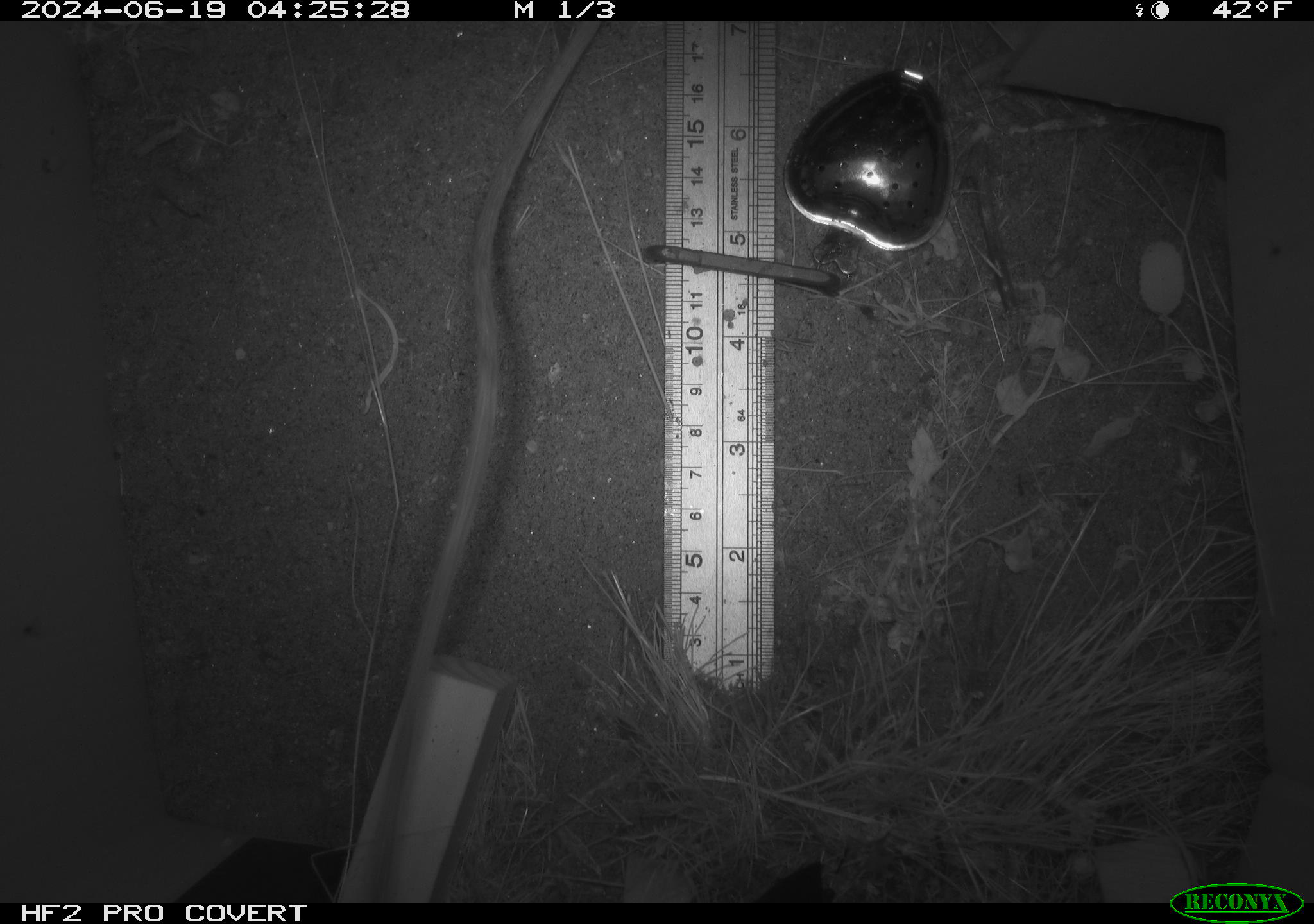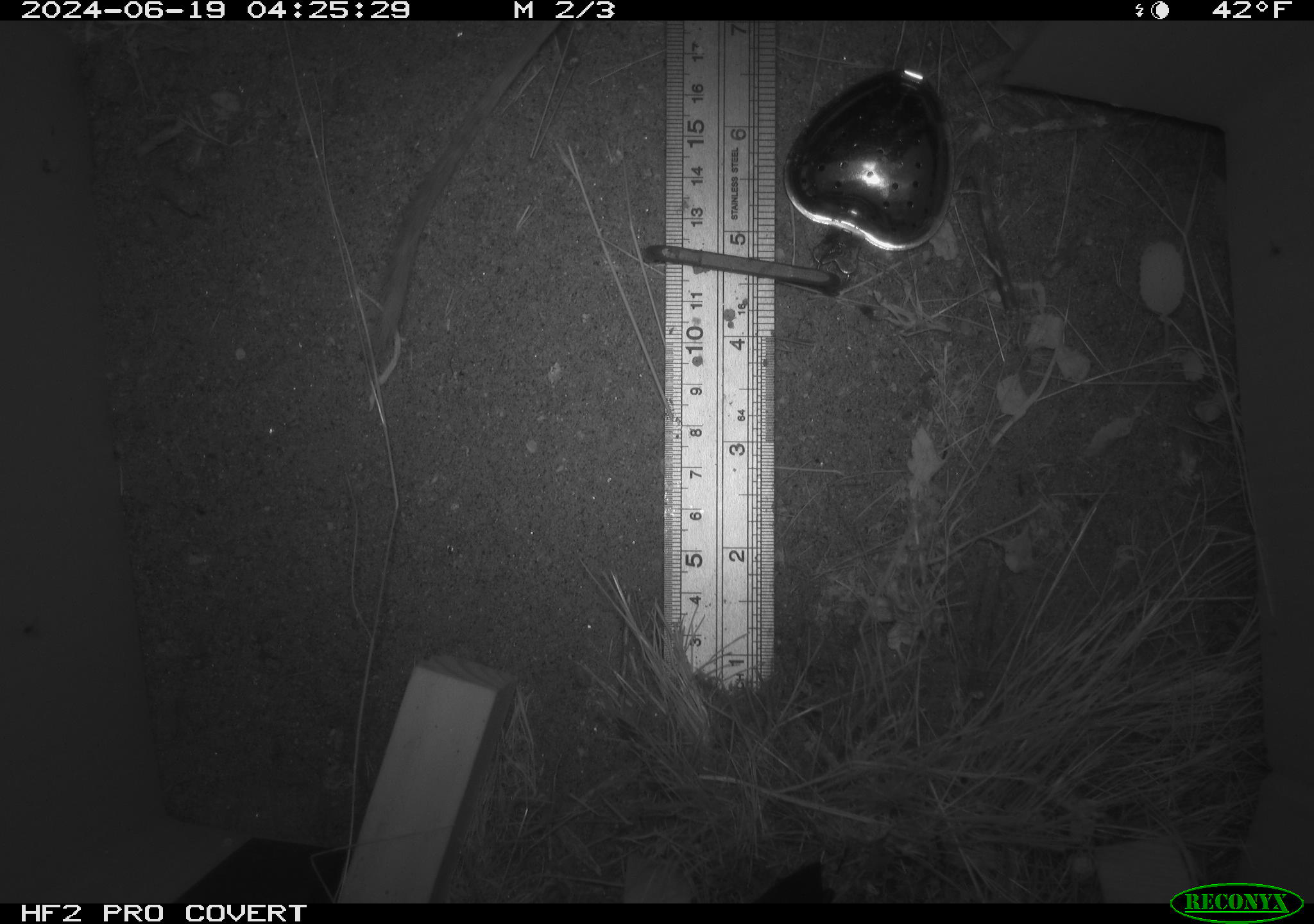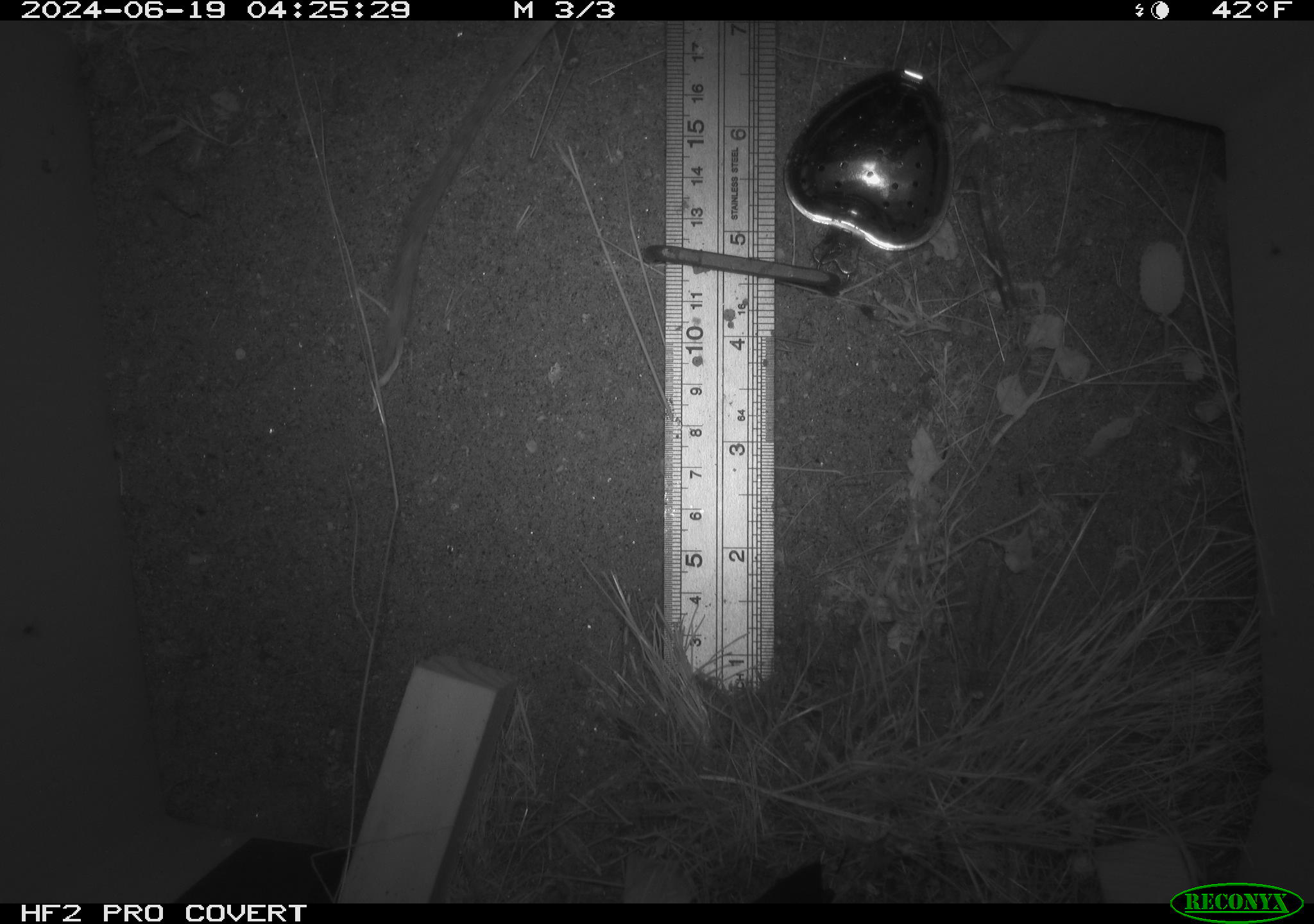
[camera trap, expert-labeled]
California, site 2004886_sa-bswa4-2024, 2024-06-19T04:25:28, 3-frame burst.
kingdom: Animalia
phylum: Chordata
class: Mammalia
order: Rodentia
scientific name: Rodentia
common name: rodent